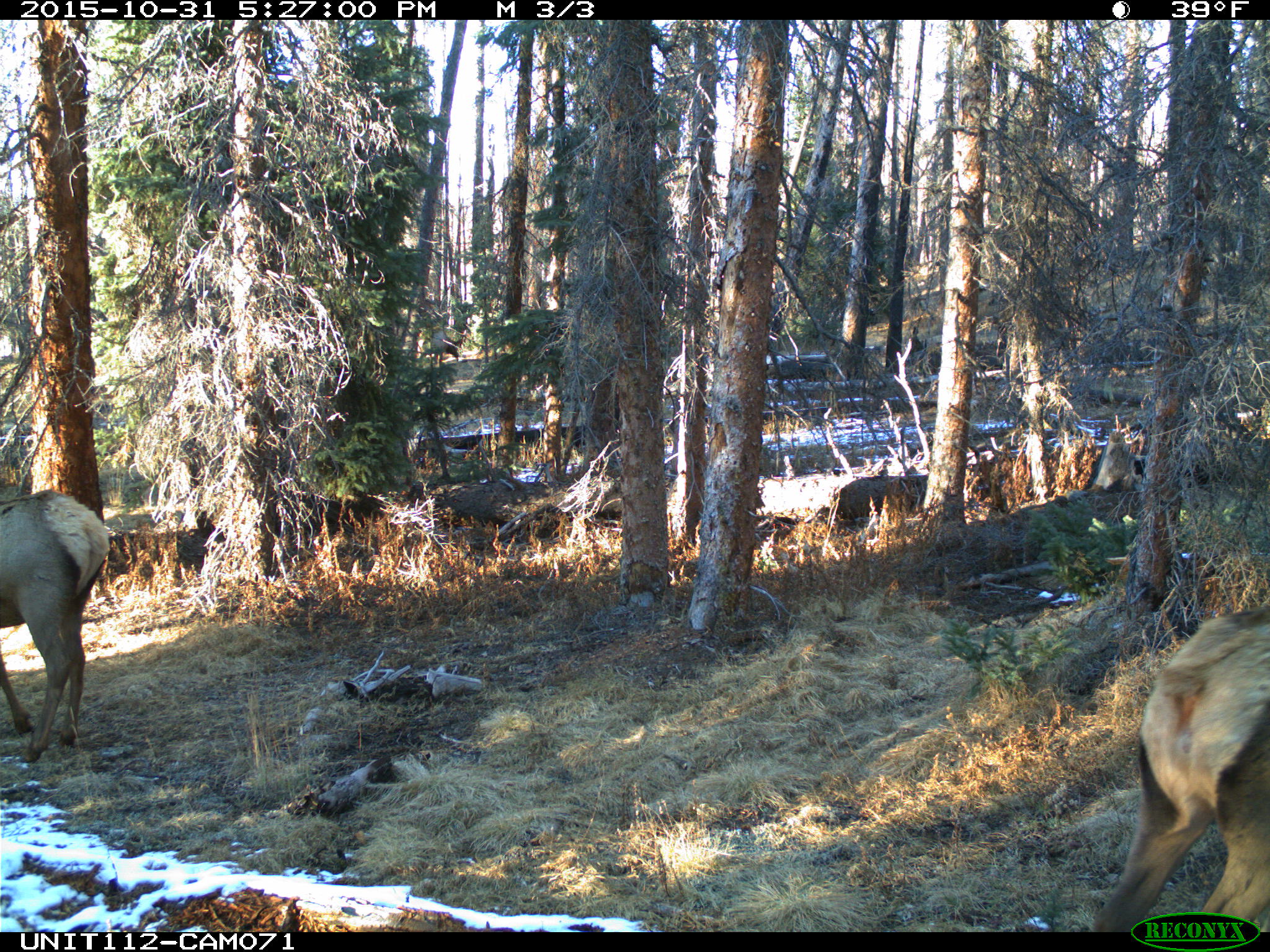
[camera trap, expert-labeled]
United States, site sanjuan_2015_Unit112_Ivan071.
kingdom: Animalia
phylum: Chordata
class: Mammalia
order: Artiodactyla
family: Cervidae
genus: Cervus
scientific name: Cervus elaphus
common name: red deer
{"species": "Cervus elaphus (red deer)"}